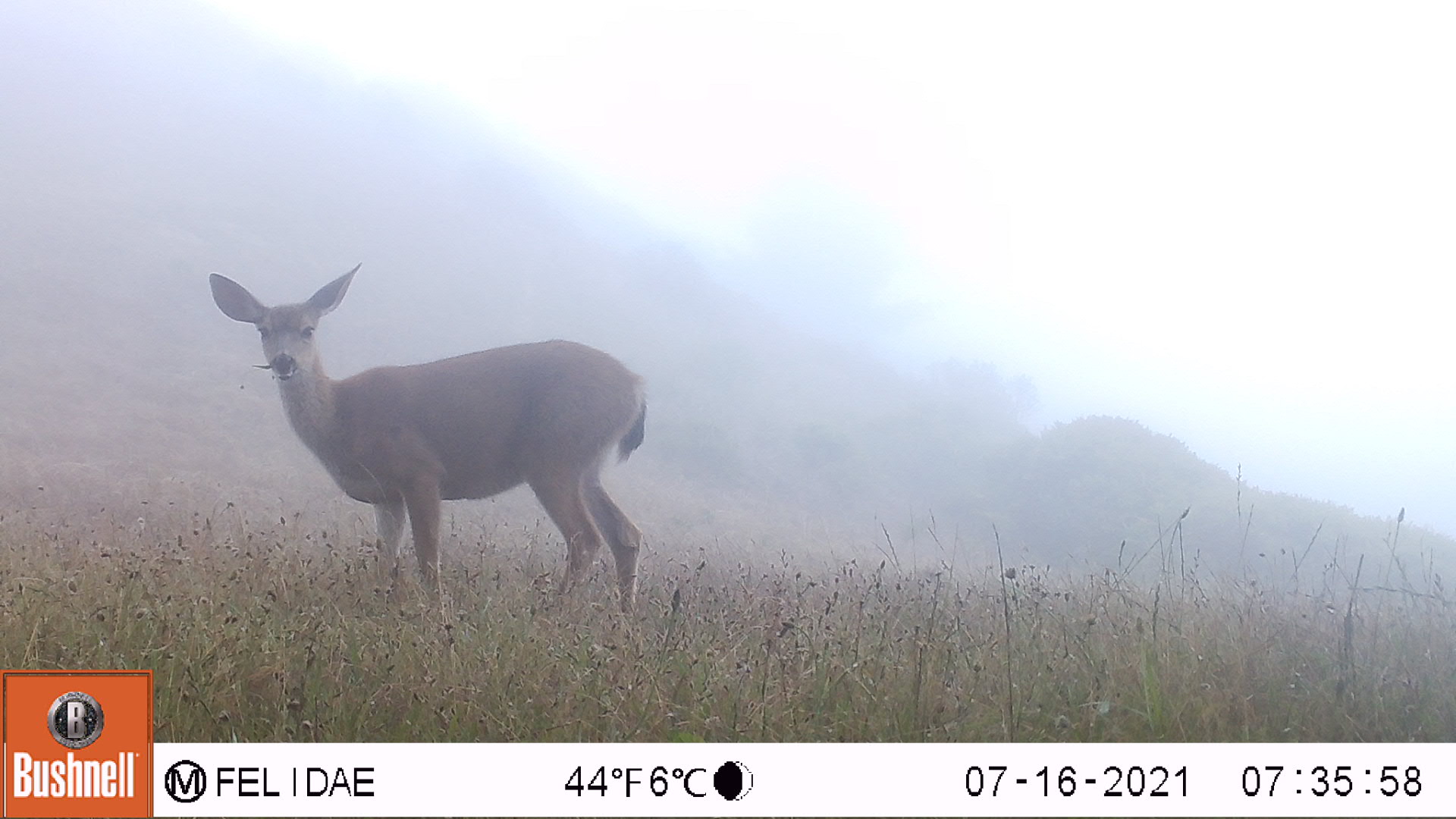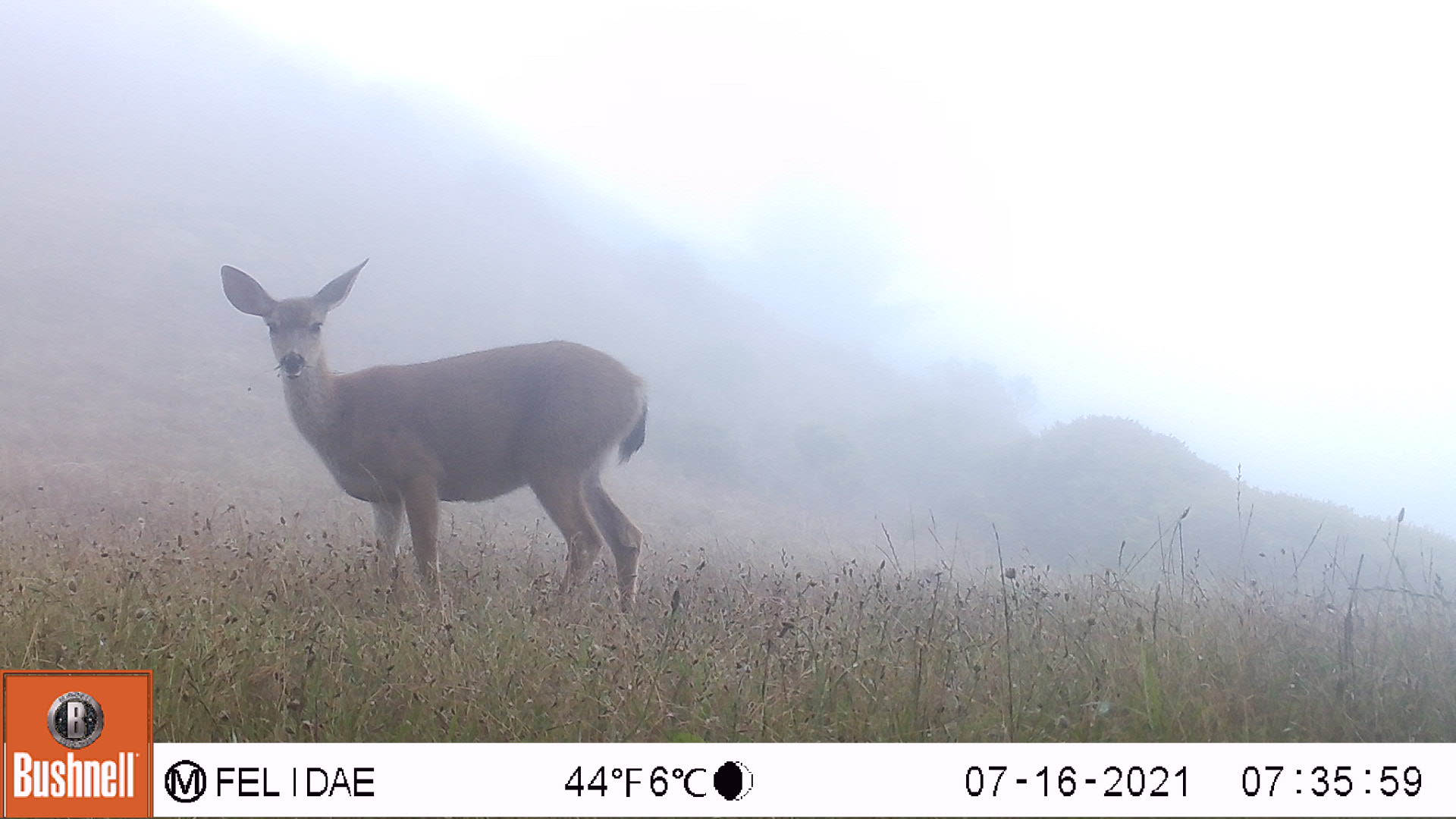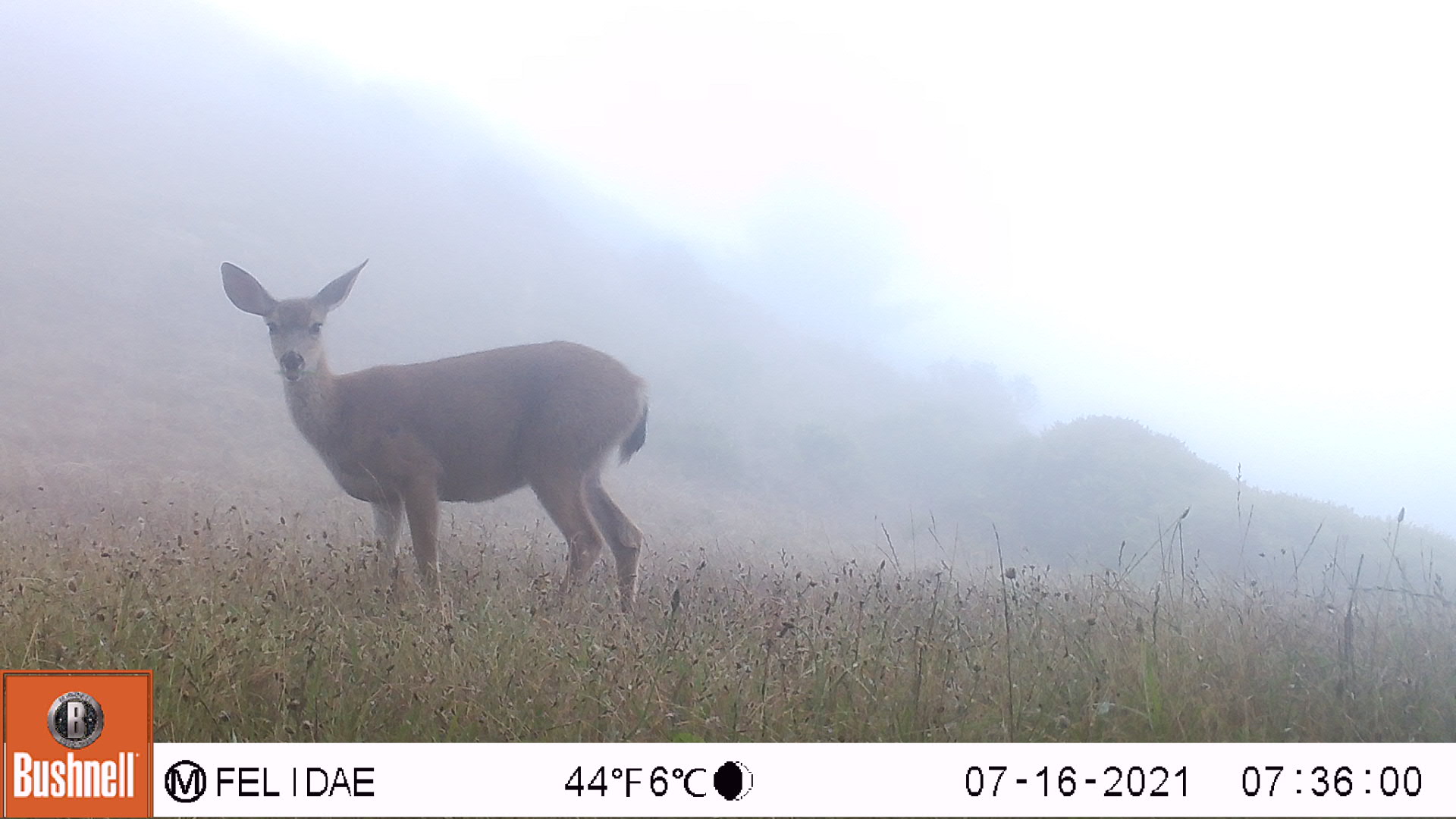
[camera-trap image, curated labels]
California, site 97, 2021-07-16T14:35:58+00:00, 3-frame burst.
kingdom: Animalia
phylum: Chordata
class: Mammalia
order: Artiodactyla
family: Cervidae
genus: Odocoileus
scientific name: Odocoileus hemionus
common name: mule deer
Mule deer (Odocoileus hemionus).